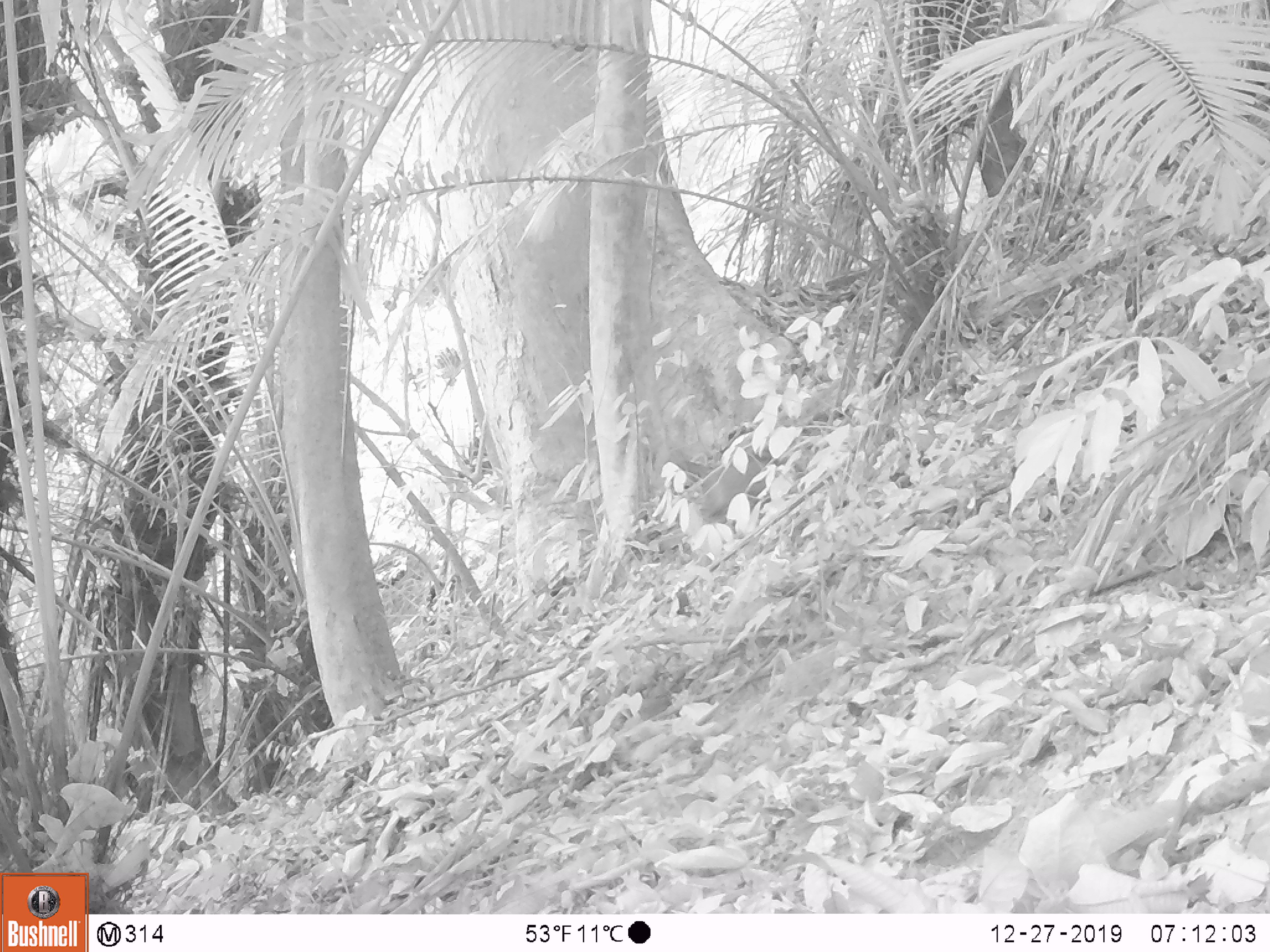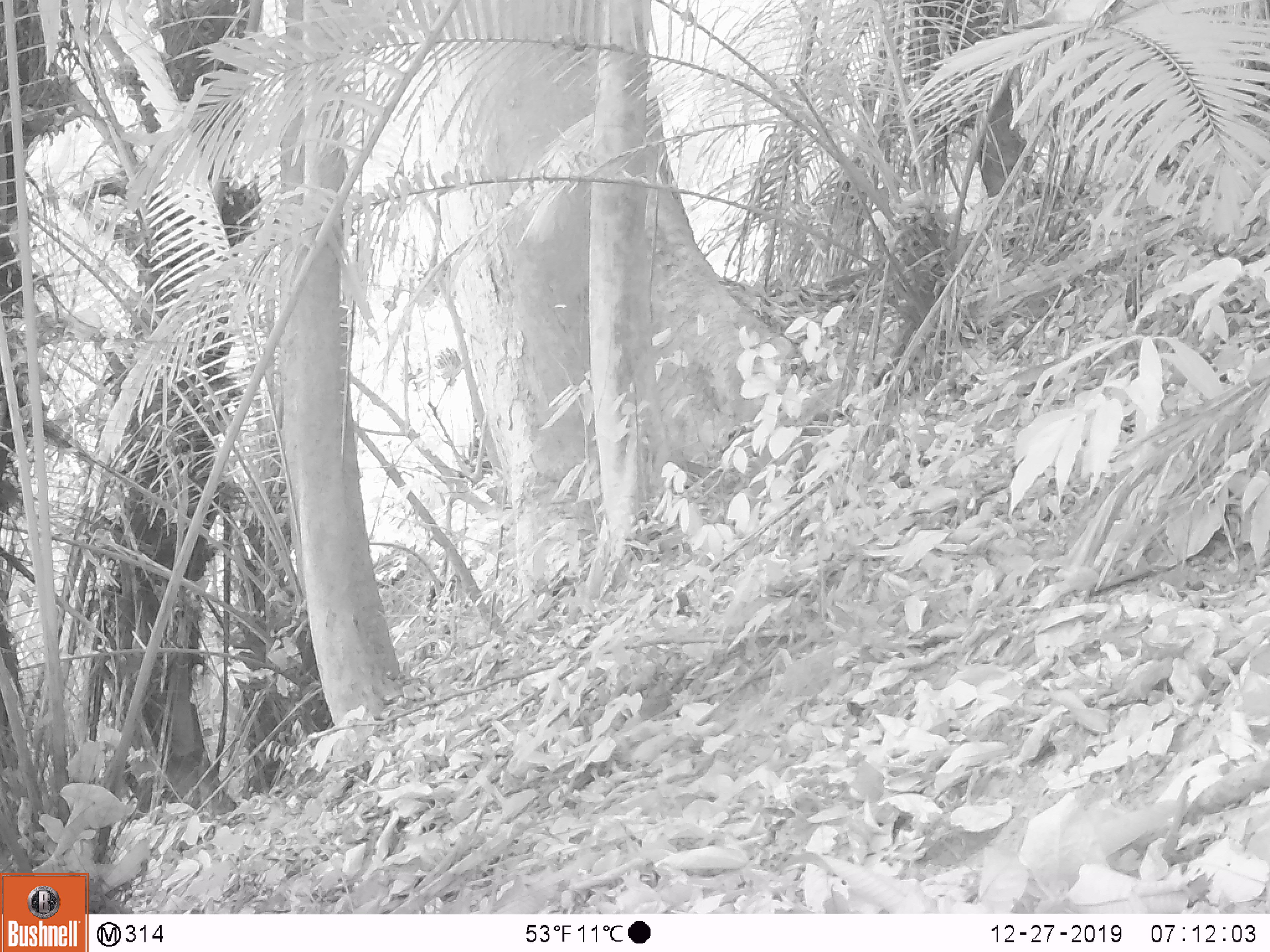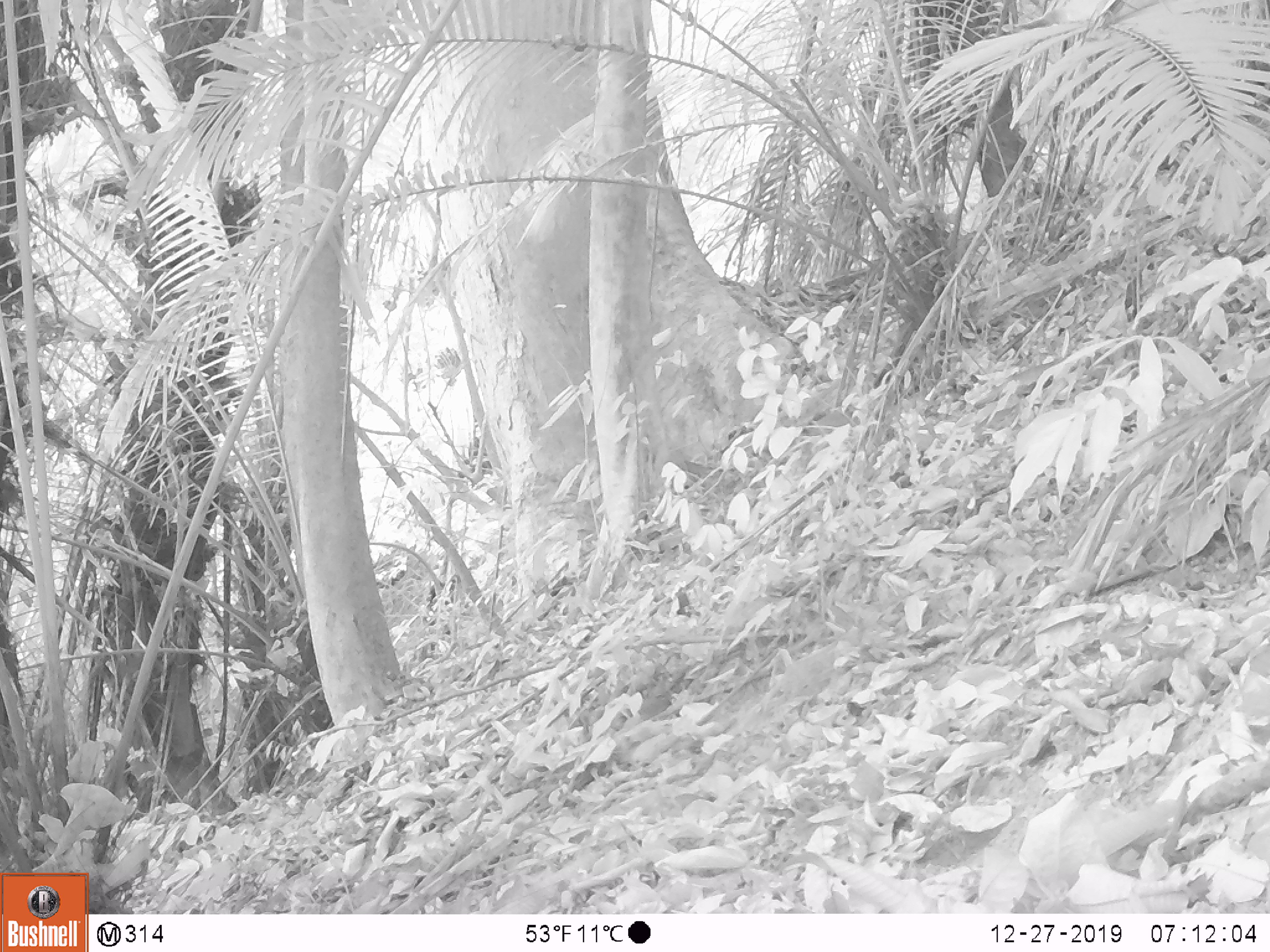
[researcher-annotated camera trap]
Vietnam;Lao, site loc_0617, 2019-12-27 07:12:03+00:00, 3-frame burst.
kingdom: Animalia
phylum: Chordata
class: Mammalia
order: Artiodactyla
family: Suidae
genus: Sus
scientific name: Sus scrofa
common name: eurasian wild pig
Eurasian wild pig (Sus scrofa). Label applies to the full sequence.